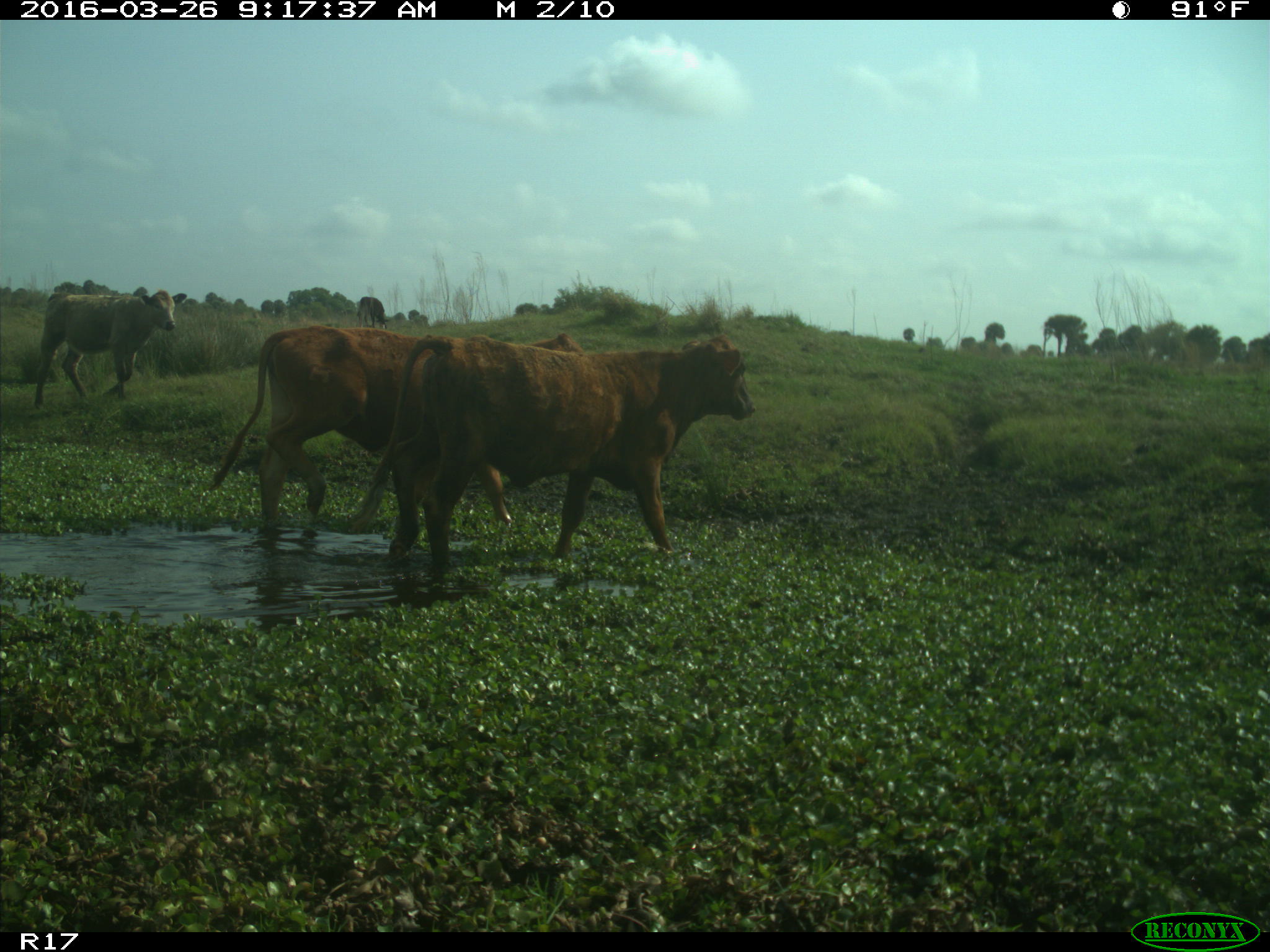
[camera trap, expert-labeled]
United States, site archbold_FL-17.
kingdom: Animalia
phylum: Chordata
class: Mammalia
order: Artiodactyla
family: Bovidae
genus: Bos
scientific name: Bos taurus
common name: domestic cow